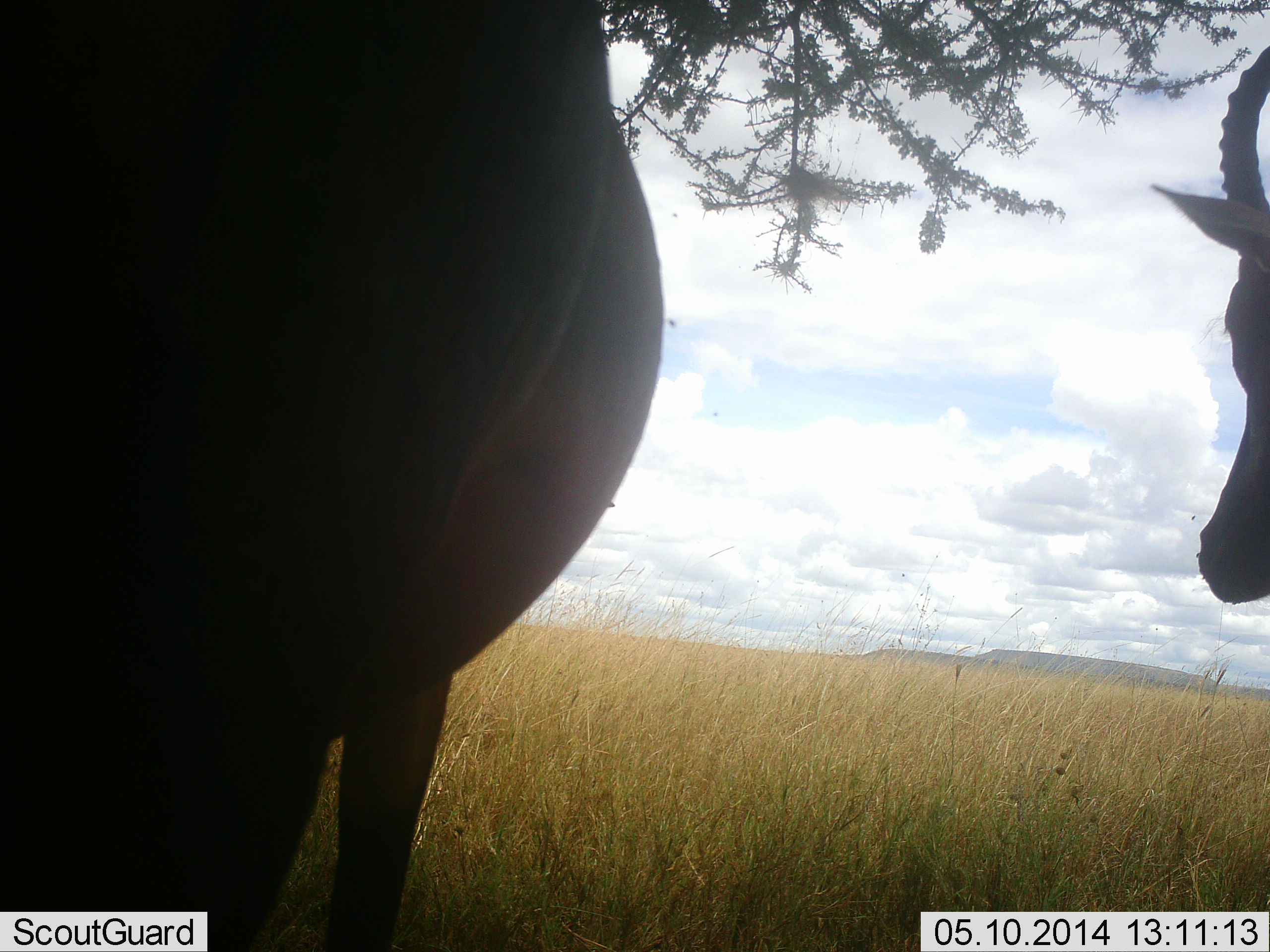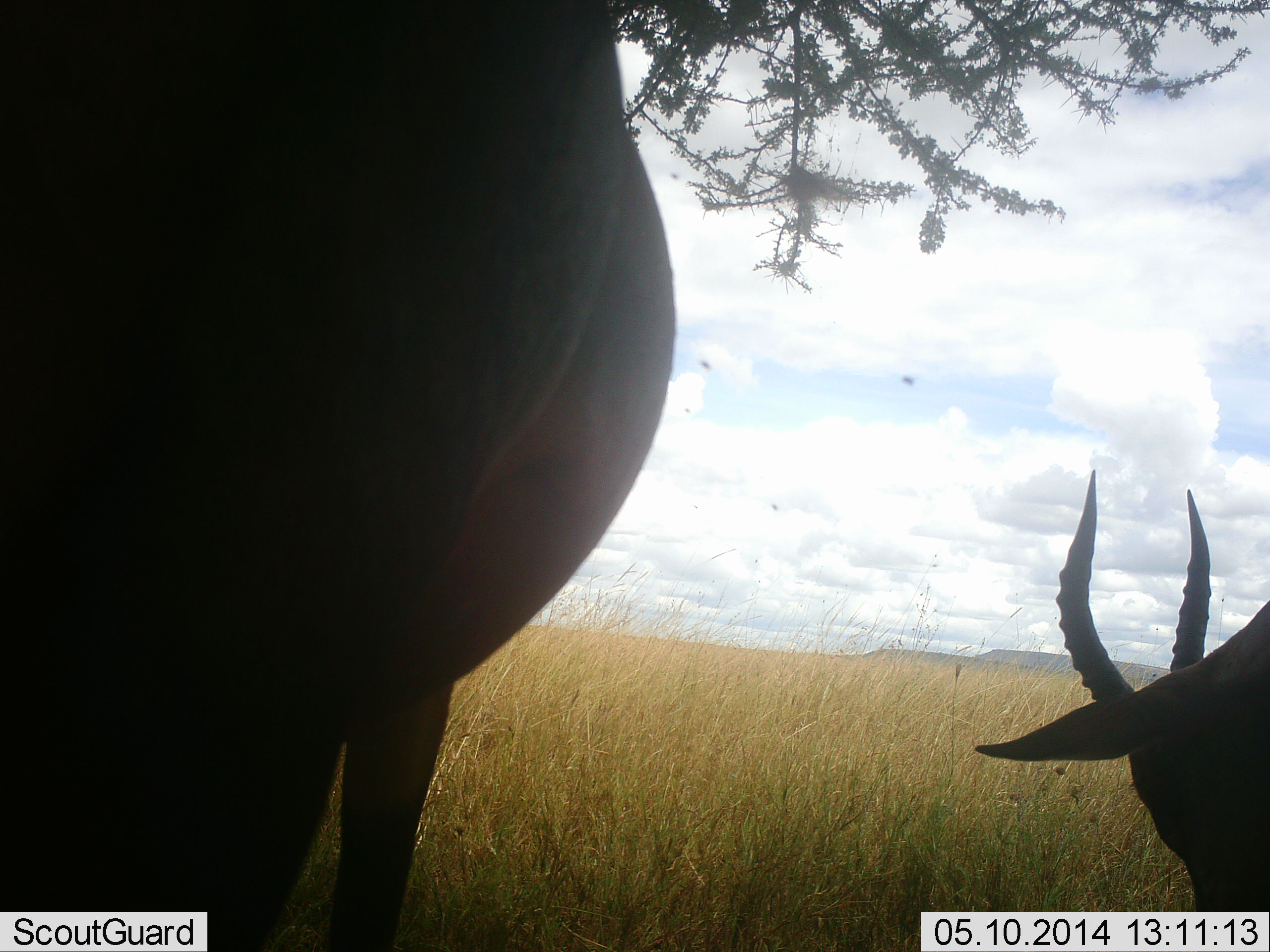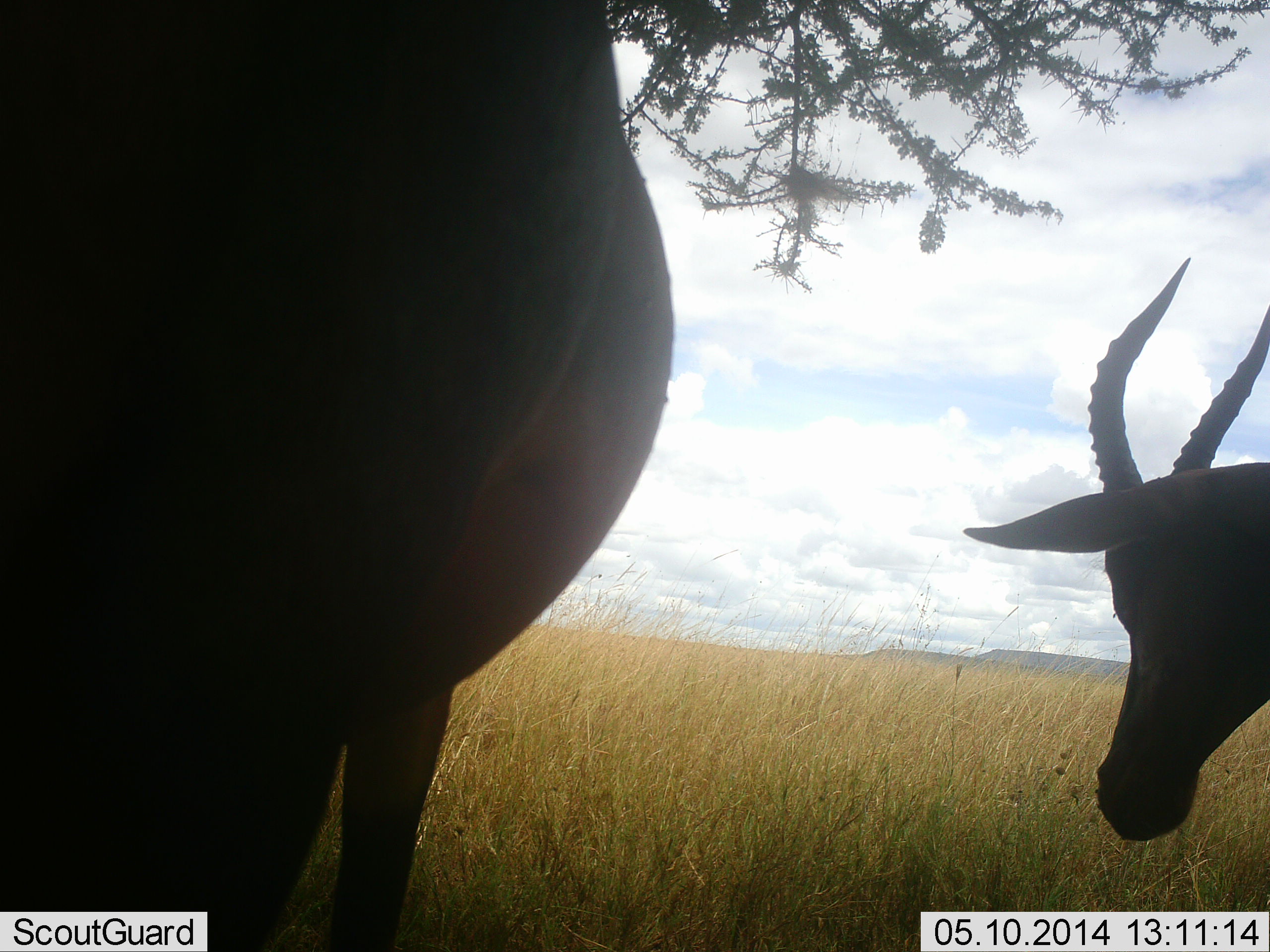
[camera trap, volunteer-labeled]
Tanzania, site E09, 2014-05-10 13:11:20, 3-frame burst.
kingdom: Animalia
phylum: Chordata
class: Mammalia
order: Artiodactyla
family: Bovidae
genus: Damaliscus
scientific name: Damaliscus lunatus jimela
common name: topi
Topi (Damaliscus lunatus jimela), count 2. Behavior (volunteer vote fractions): standing 89%, resting 0%, moving 11%, interacting 0%. Young present (vote fraction): 0%. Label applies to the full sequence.